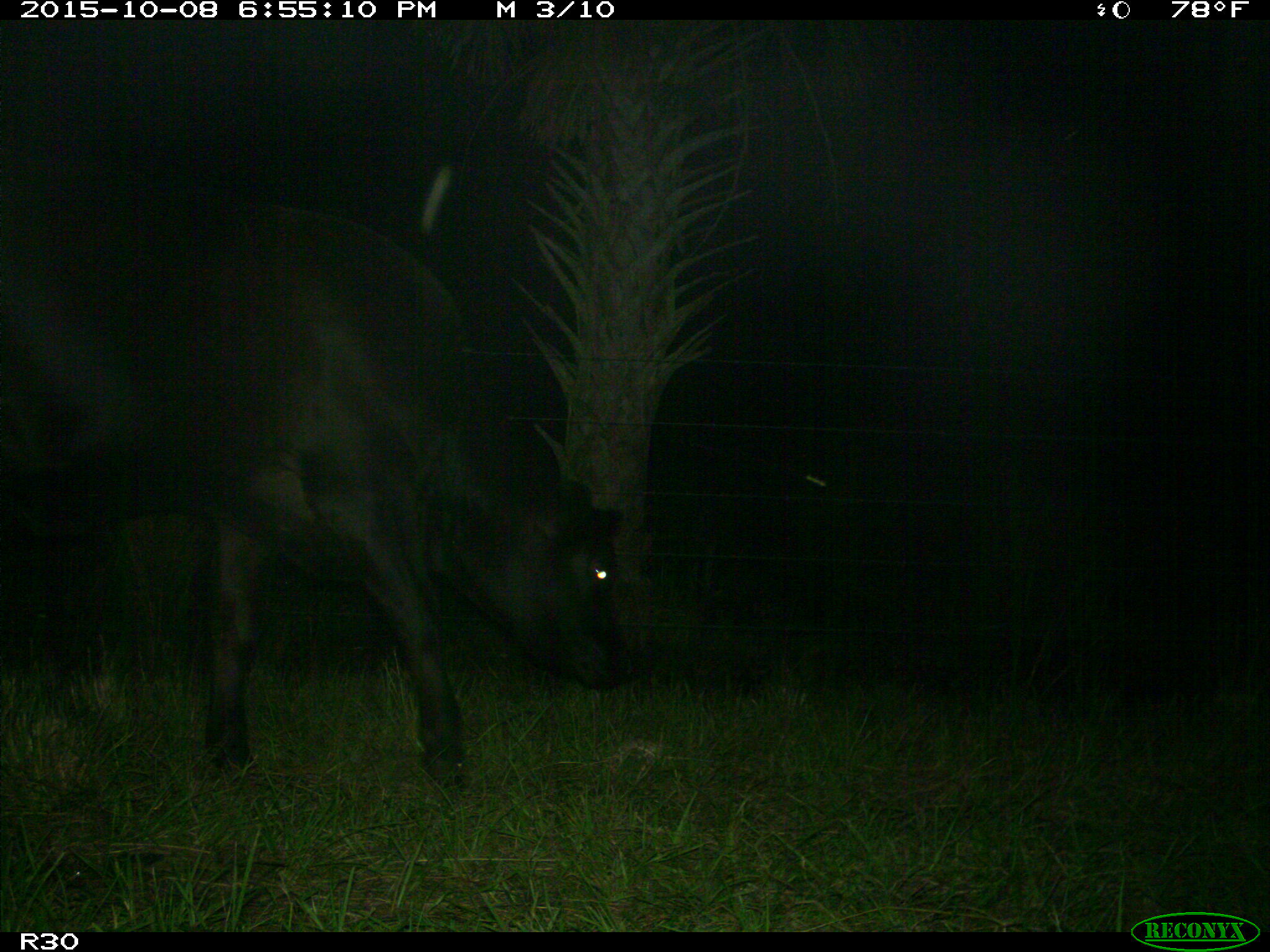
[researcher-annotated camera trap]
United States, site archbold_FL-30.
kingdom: Animalia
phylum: Chordata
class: Mammalia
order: Artiodactyla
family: Bovidae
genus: Bos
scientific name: Bos taurus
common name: domestic cow